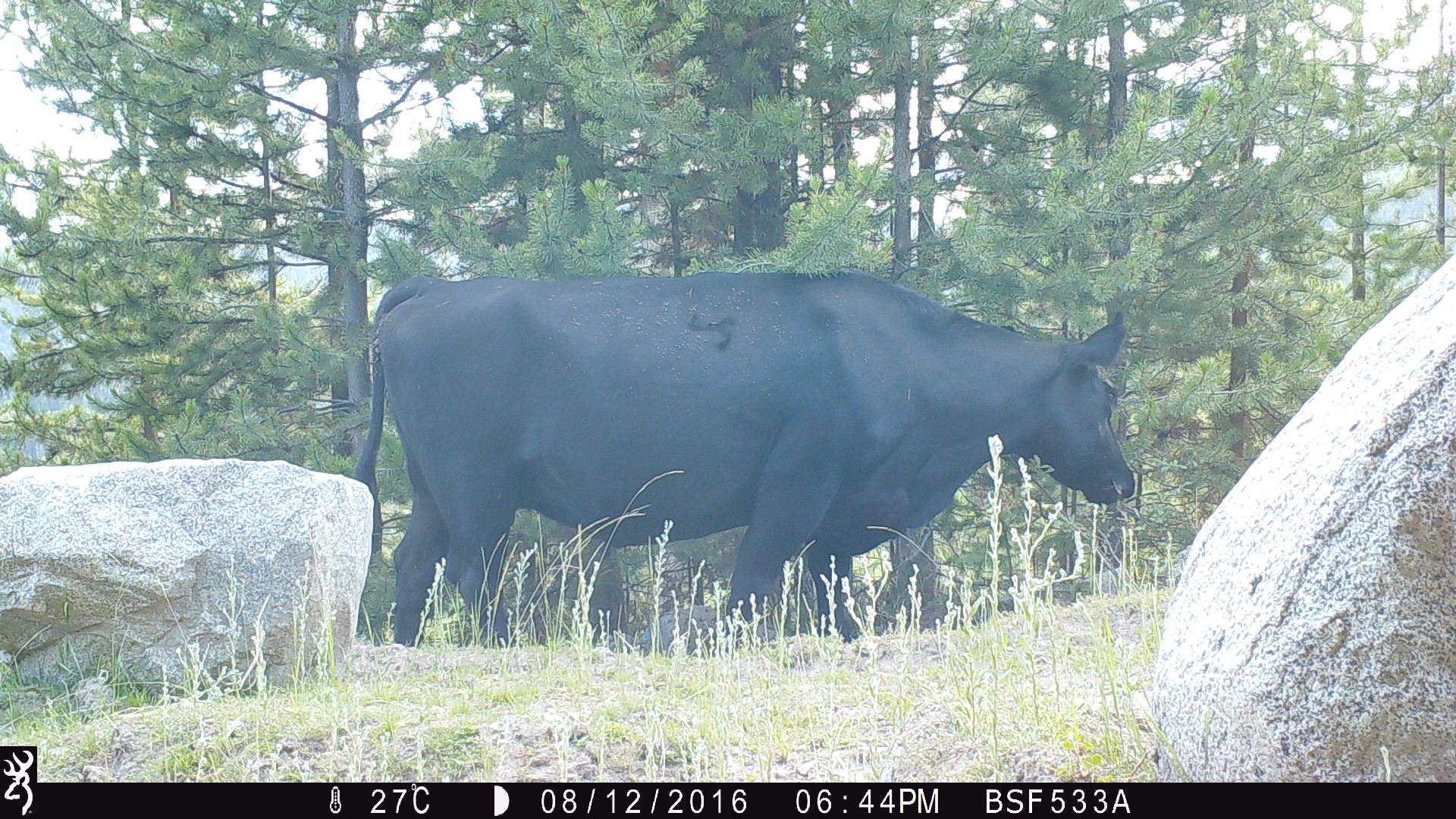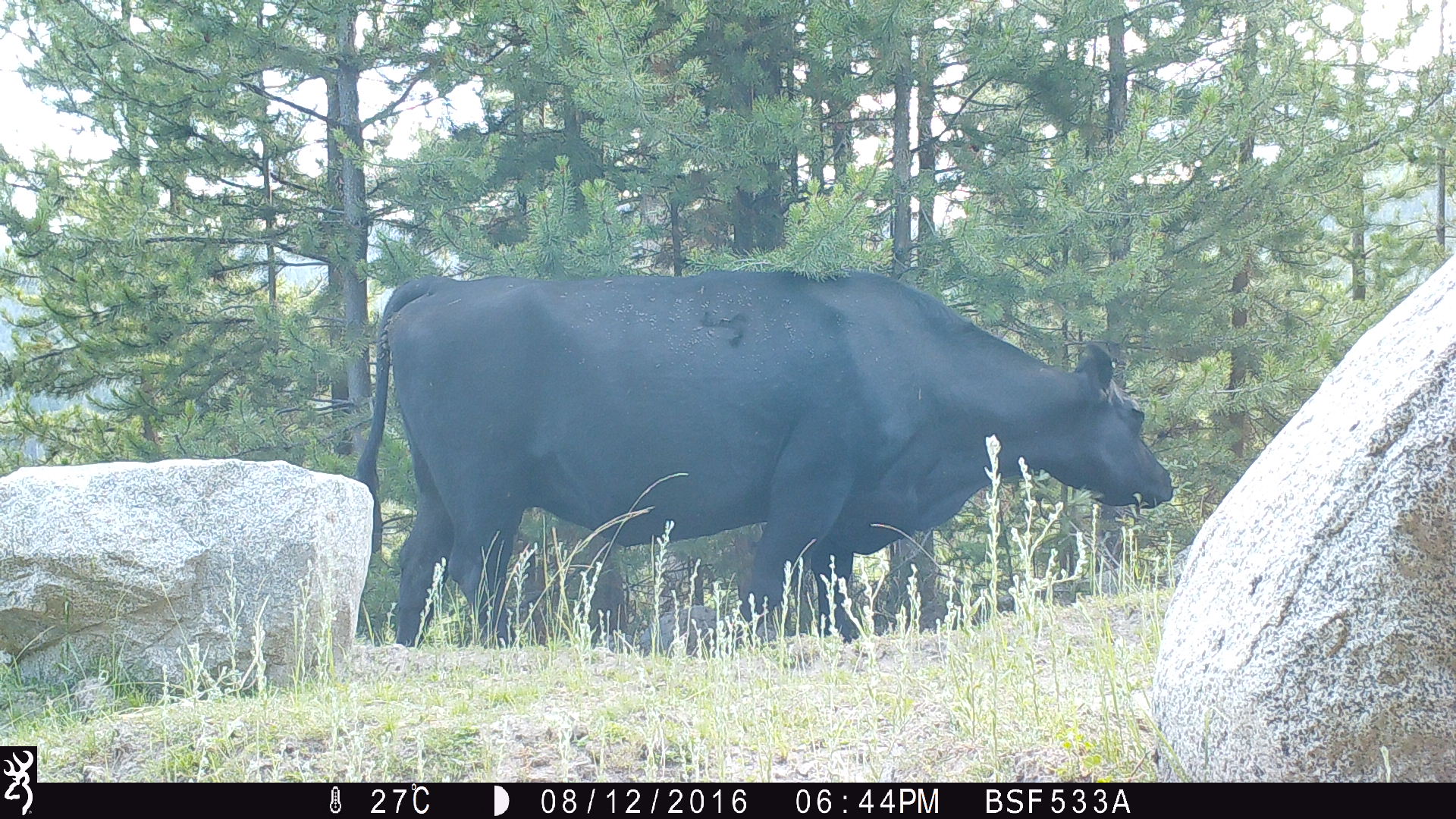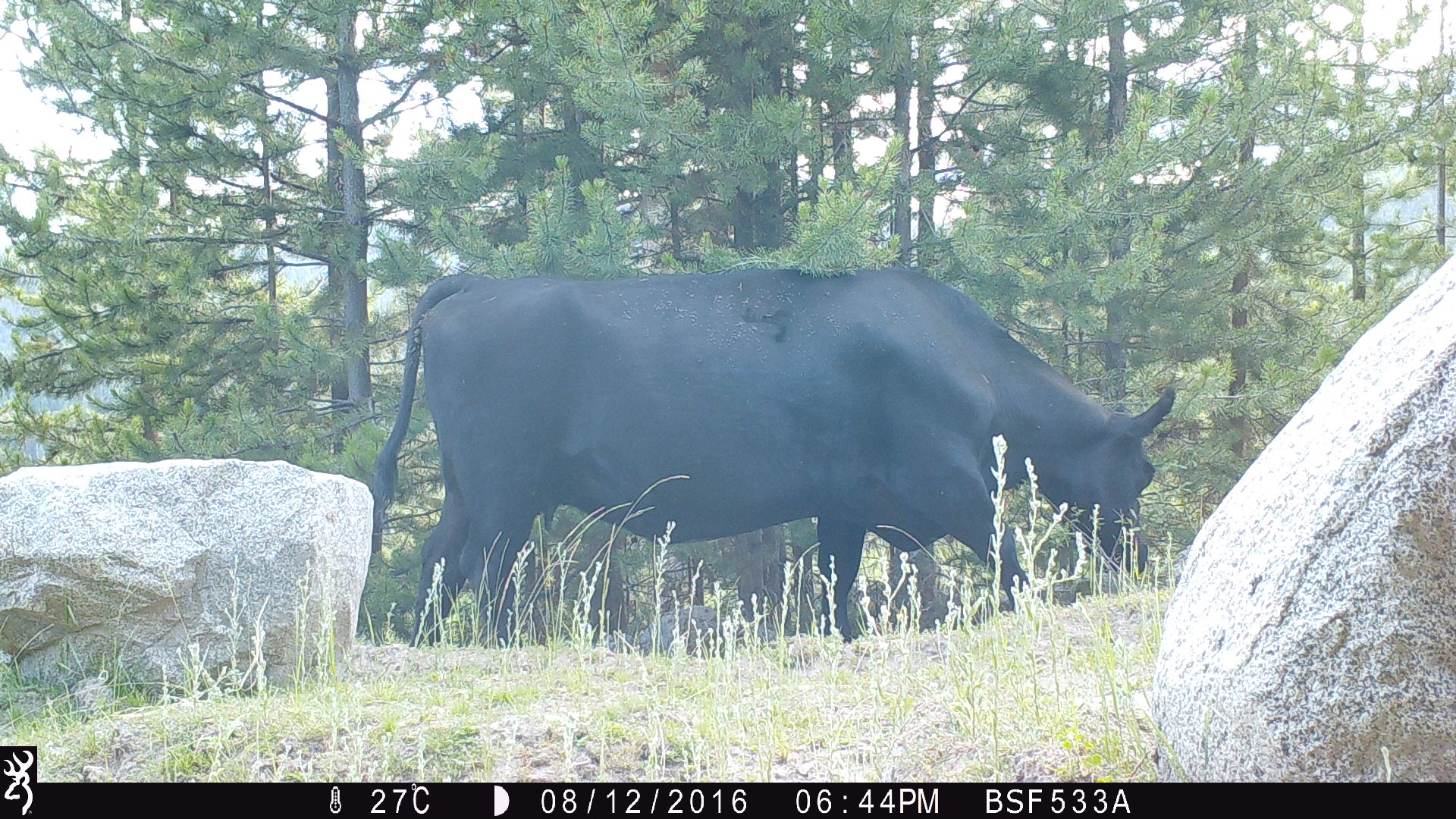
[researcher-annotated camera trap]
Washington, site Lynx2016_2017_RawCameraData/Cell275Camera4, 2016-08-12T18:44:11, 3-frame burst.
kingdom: Animalia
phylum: Chordata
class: Mammalia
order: Artiodactyla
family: Bovidae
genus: Bos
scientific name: Bos taurus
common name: domestic cattle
Domestic cattle (Bos taurus). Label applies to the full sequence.